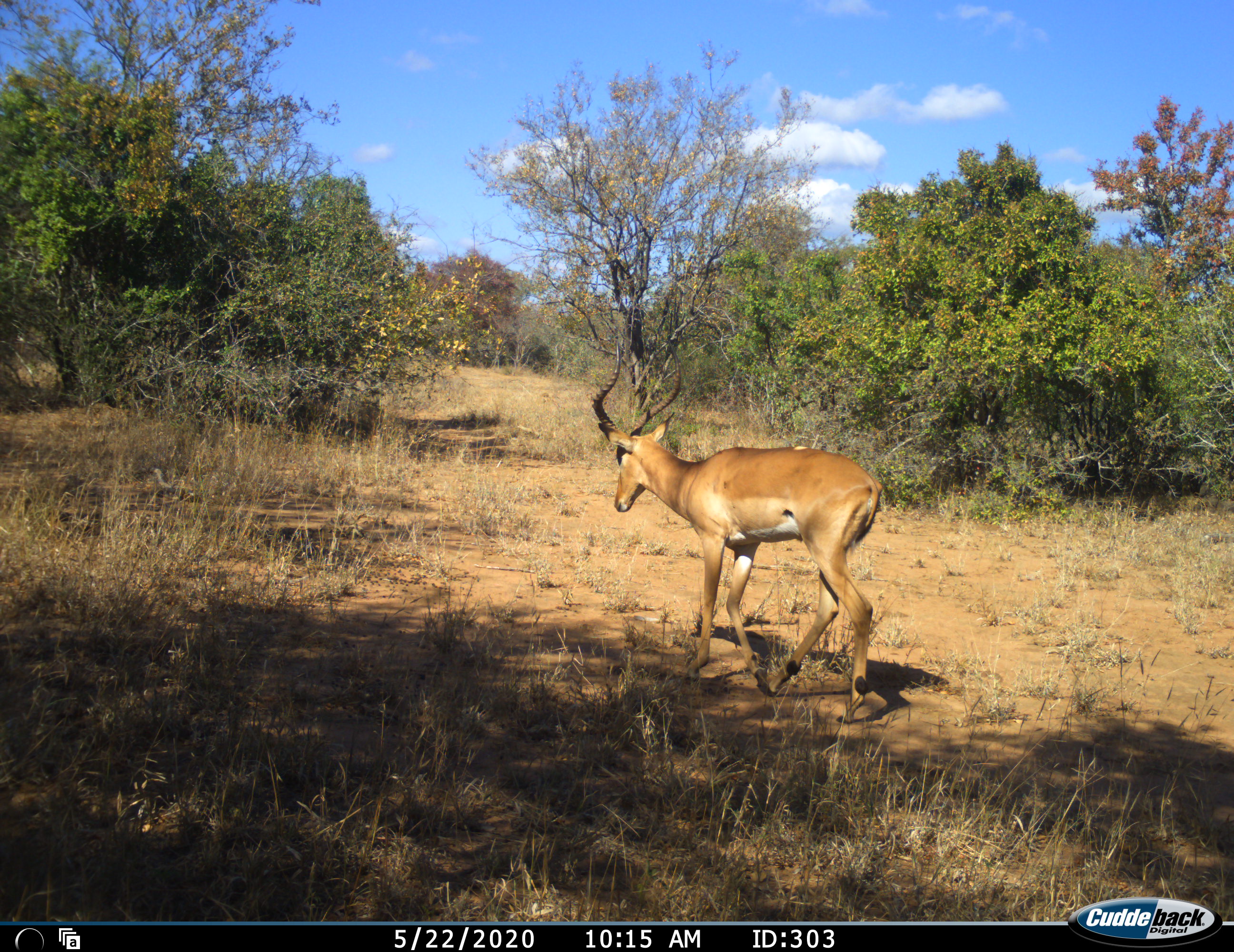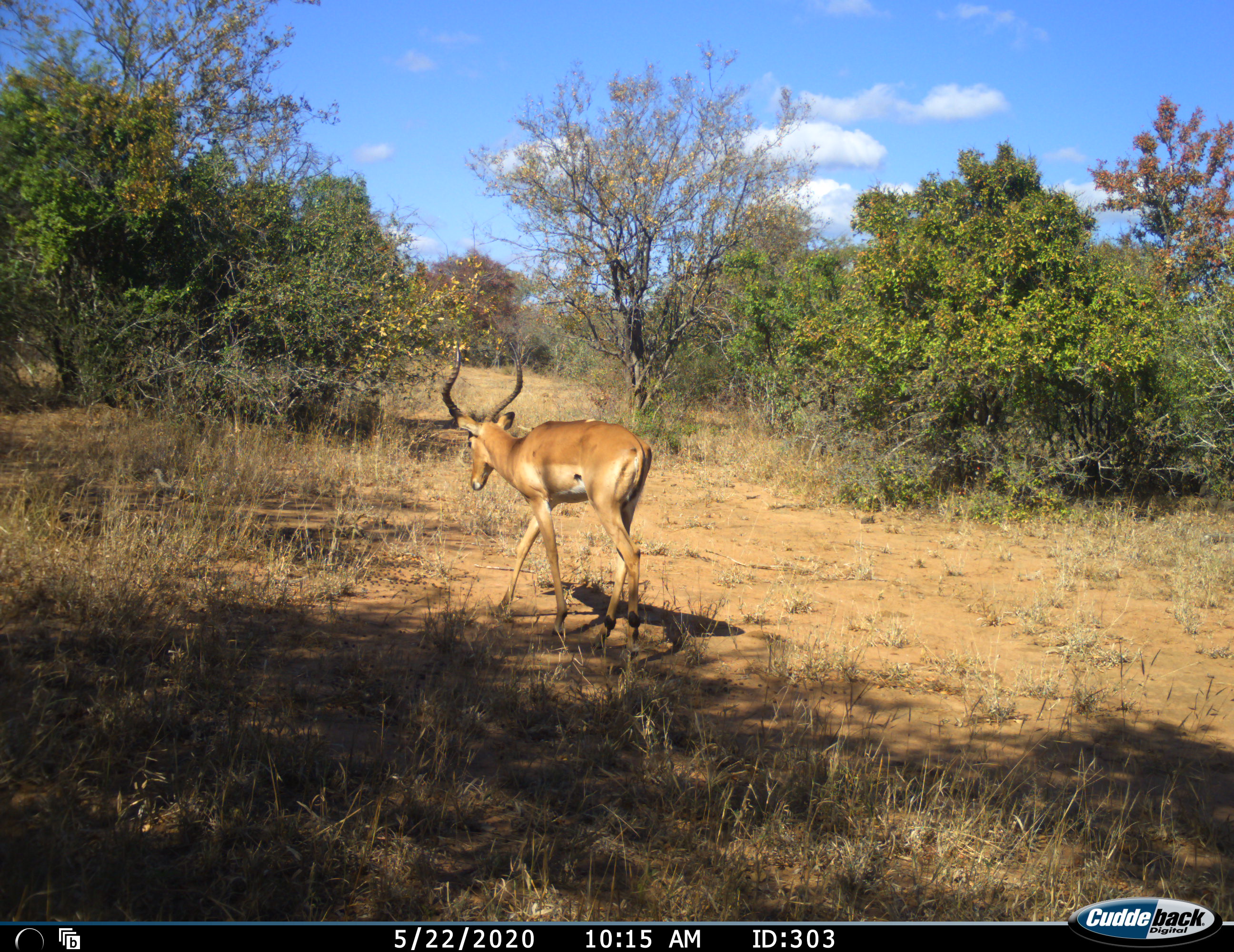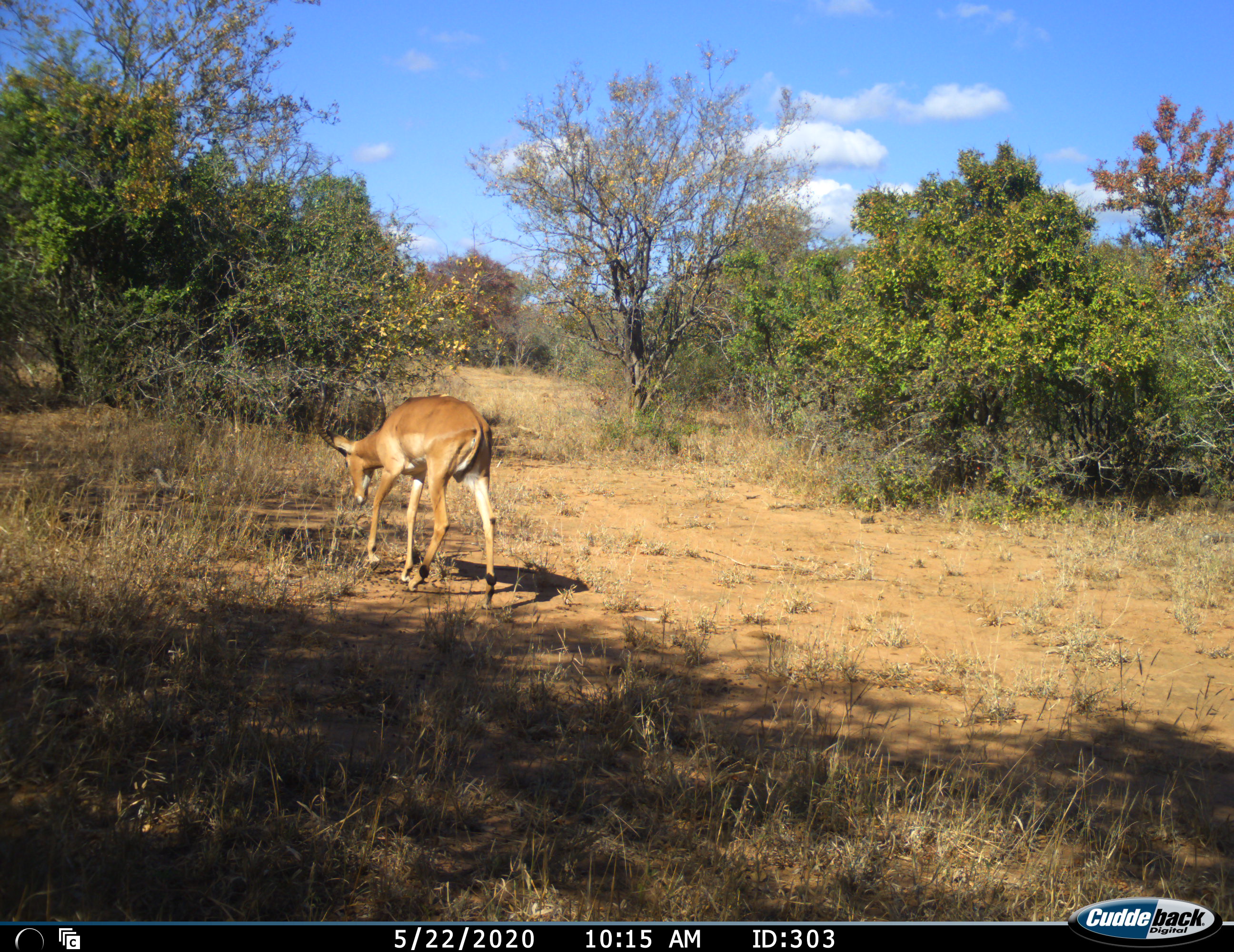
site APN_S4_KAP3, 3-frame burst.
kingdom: Animalia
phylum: Chordata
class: Mammalia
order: Artiodactyla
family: Bovidae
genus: Aepyceros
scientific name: Aepyceros melampus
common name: impala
Impala (Aepyceros melampus), count 1. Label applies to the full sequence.